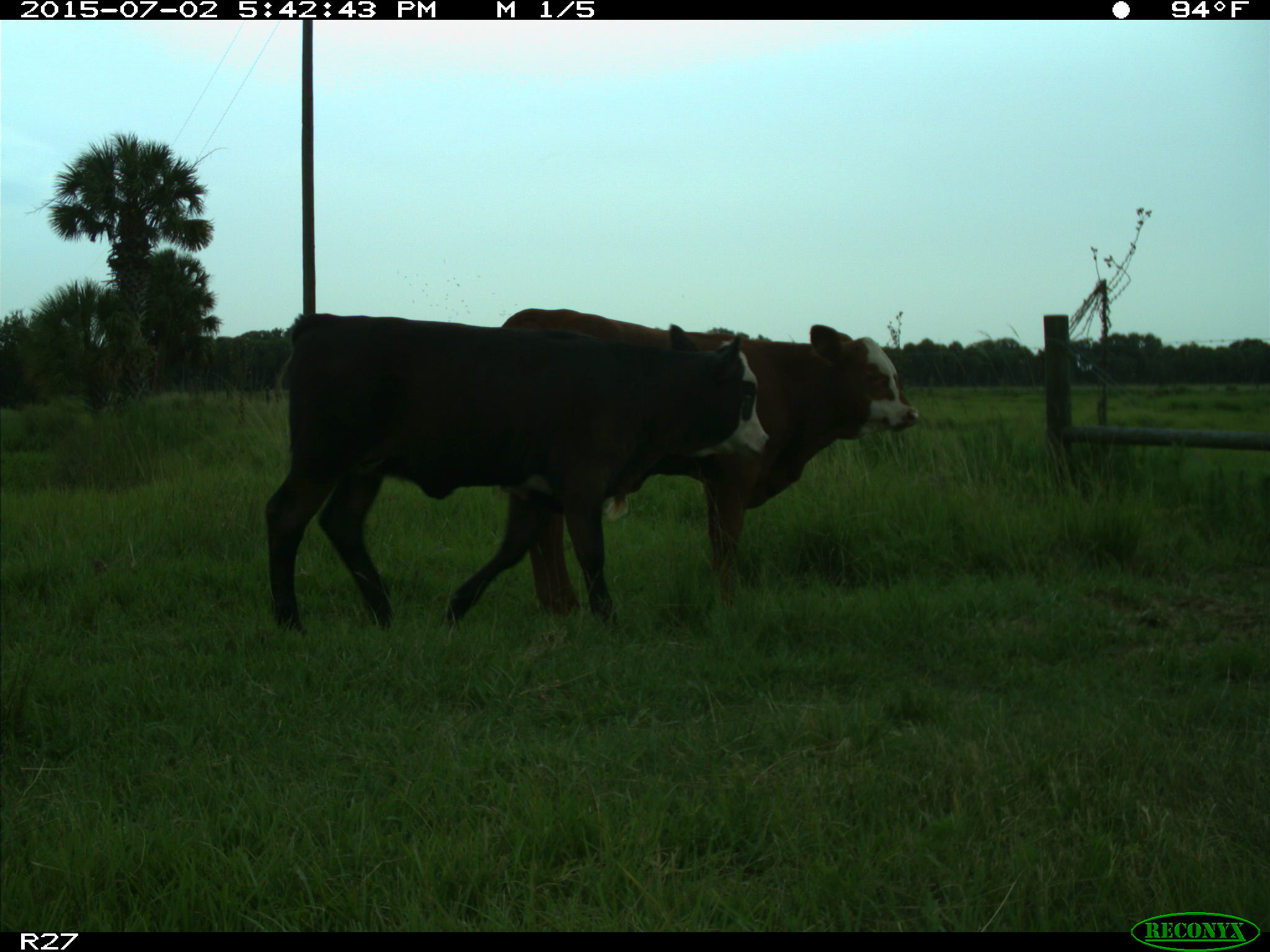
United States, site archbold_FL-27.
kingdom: Animalia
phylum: Chordata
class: Mammalia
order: Artiodactyla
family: Bovidae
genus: Bos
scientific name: Bos taurus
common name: domestic cow